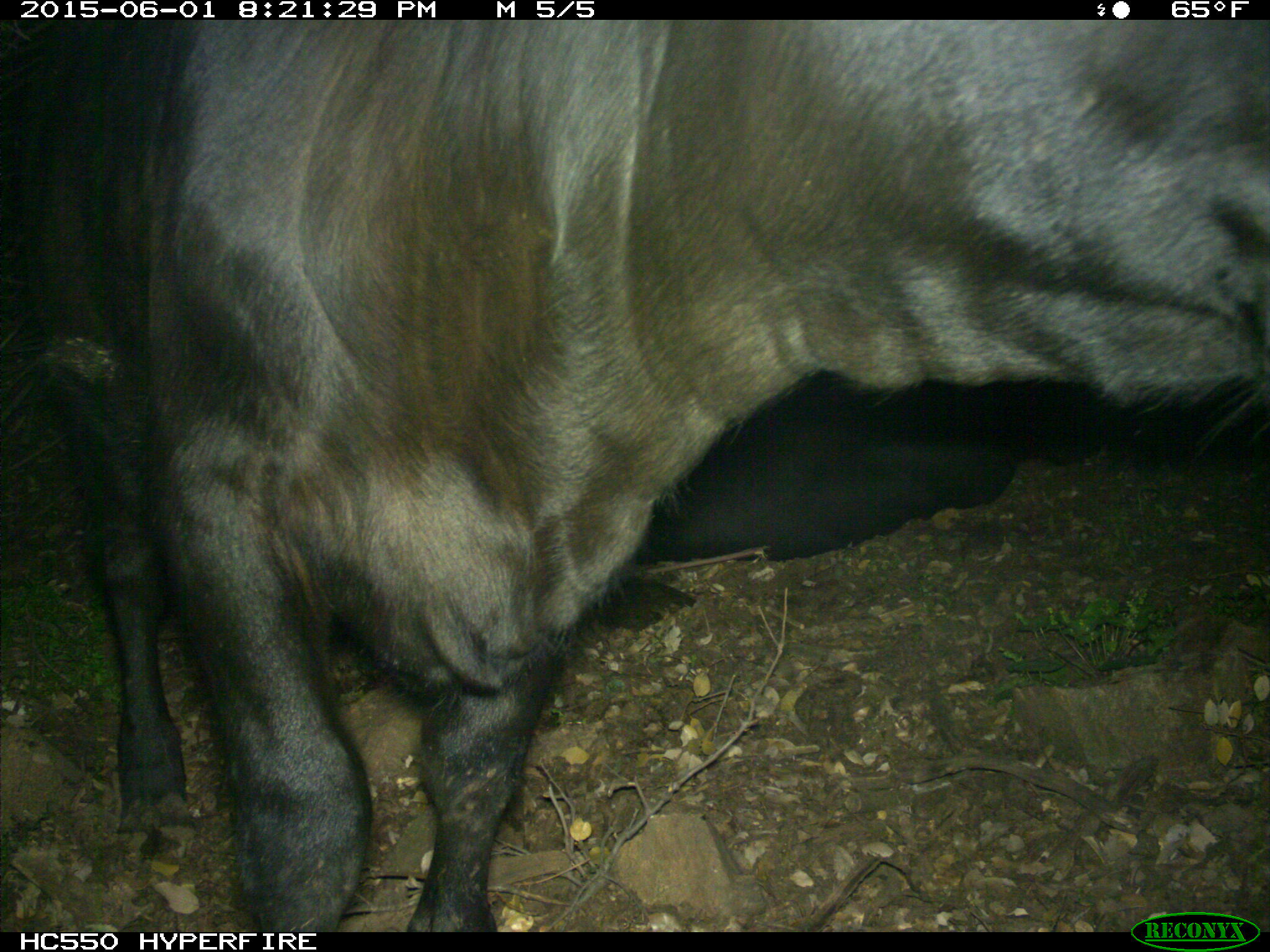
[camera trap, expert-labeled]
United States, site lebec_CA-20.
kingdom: Animalia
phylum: Chordata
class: Mammalia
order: Artiodactyla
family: Bovidae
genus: Bos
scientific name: Bos taurus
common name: domestic cow